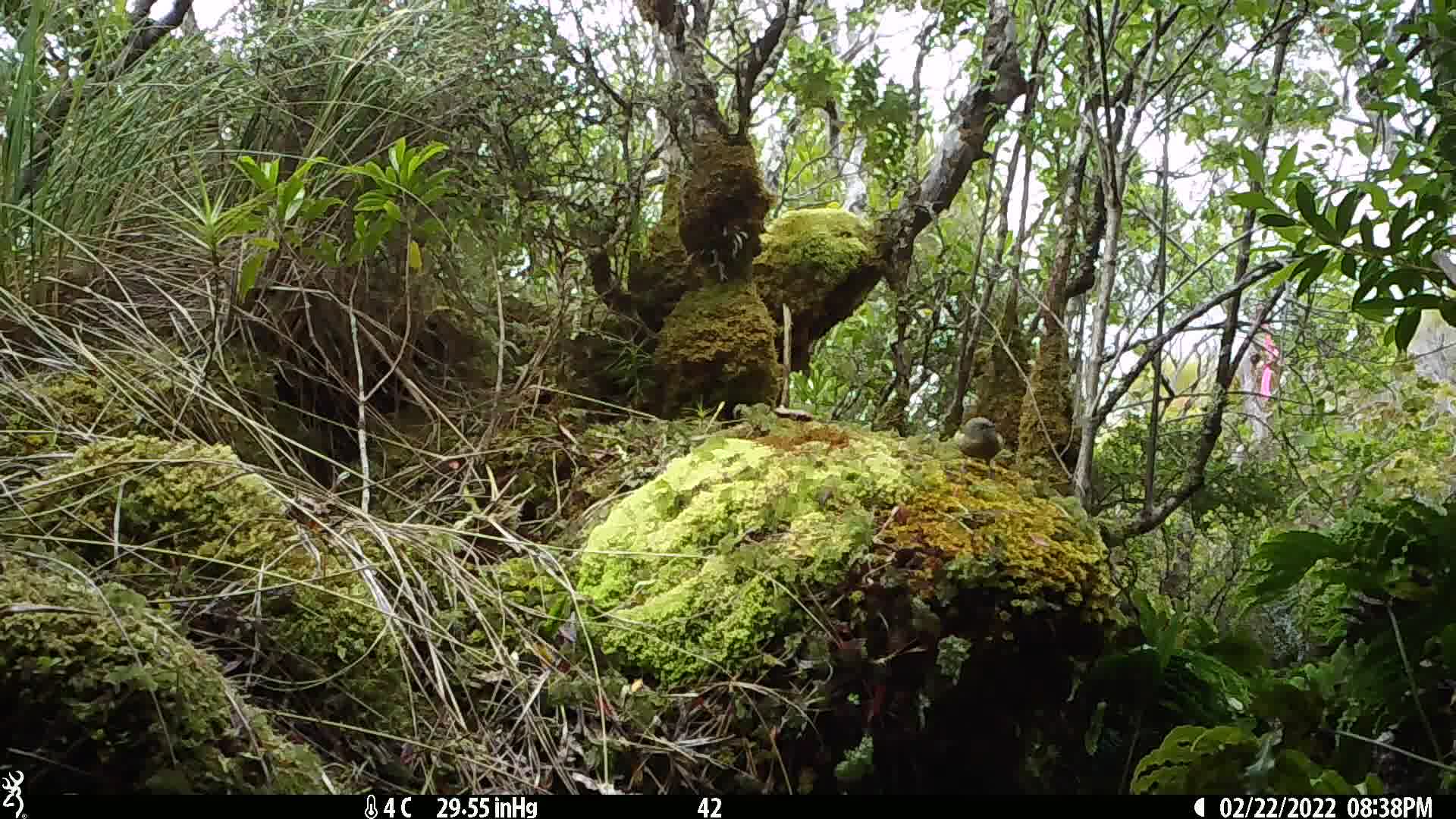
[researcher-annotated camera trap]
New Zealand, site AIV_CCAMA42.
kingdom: Animalia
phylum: Chordata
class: Aves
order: Passeriformes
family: Meliphagidae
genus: Anthornis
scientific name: Anthornis melanura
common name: new zealand bellbird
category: bellbird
Bellbird (new zealand bellbird) (Anthornis melanura).